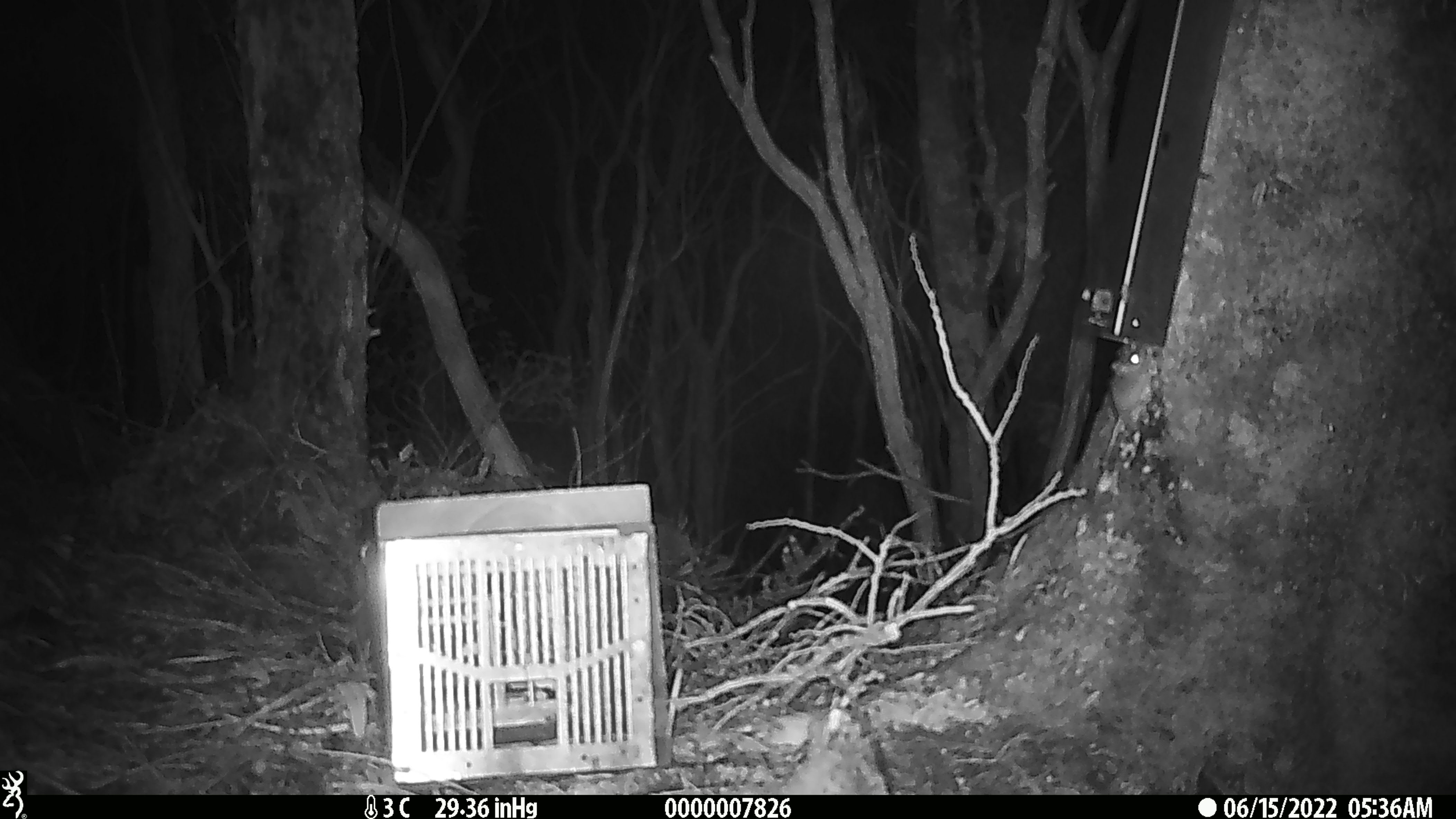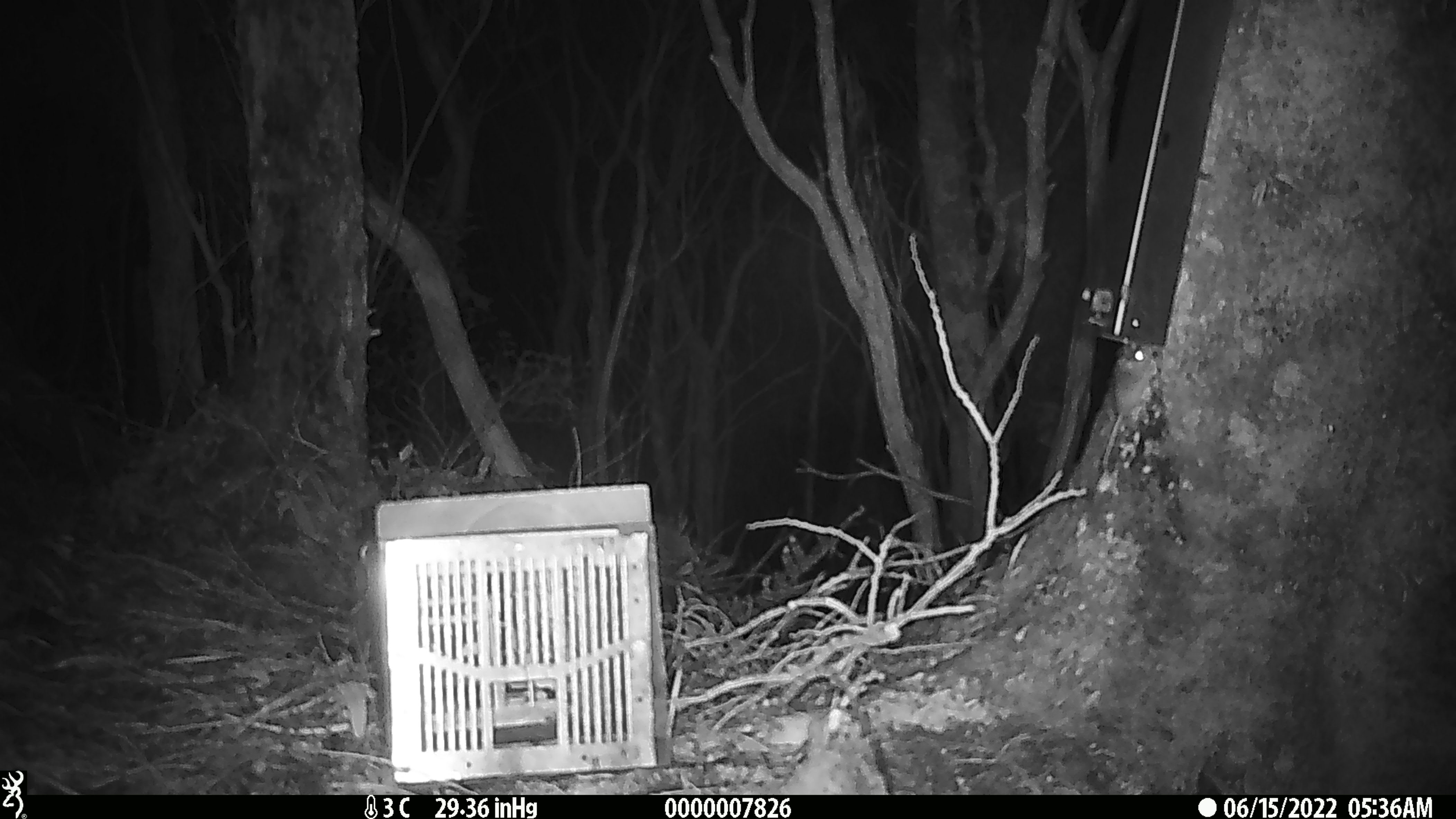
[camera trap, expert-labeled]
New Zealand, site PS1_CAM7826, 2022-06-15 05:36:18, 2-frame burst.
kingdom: Animalia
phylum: Chordata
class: Mammalia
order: Rodentia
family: Muridae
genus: Mus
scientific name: Mus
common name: mouse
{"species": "mouse (Mus)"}